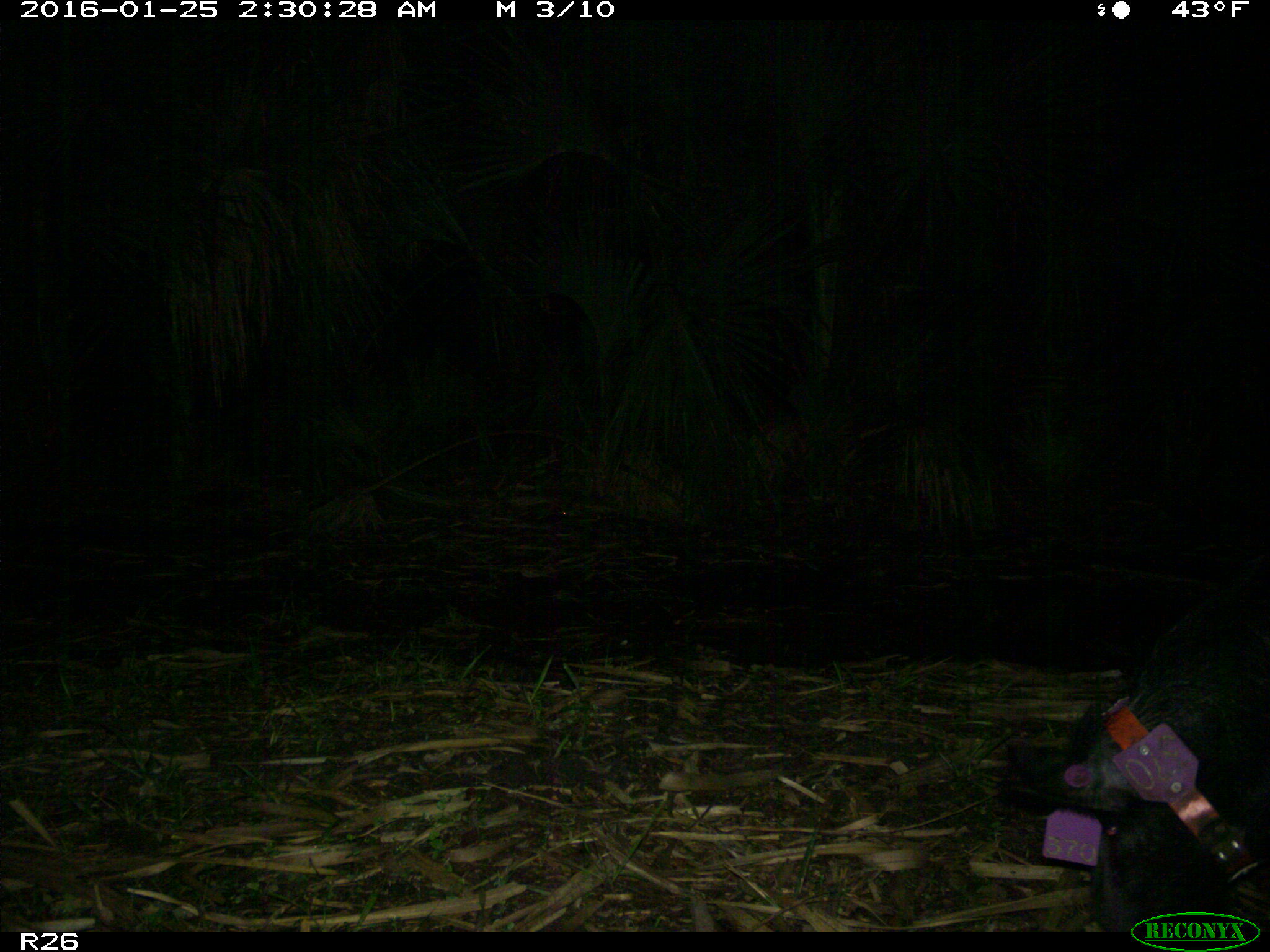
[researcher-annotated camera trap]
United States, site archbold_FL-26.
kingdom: Animalia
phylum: Chordata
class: Mammalia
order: Artiodactyla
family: Suidae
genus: Sus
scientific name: Sus scrofa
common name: wild boar